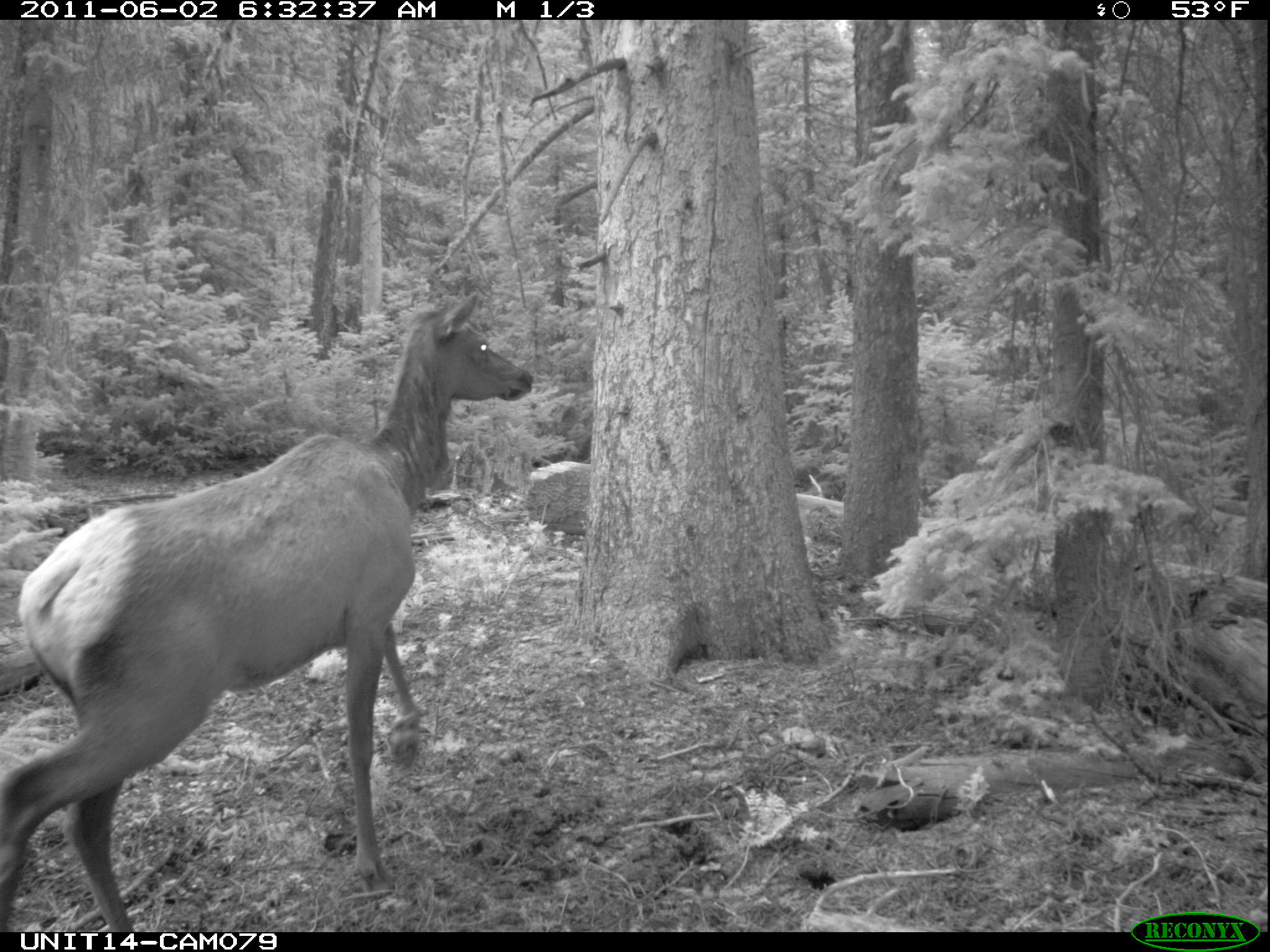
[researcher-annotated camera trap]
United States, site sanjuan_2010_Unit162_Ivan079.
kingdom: Animalia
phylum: Chordata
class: Mammalia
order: Artiodactyla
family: Cervidae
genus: Cervus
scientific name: Cervus elaphus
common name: red deer